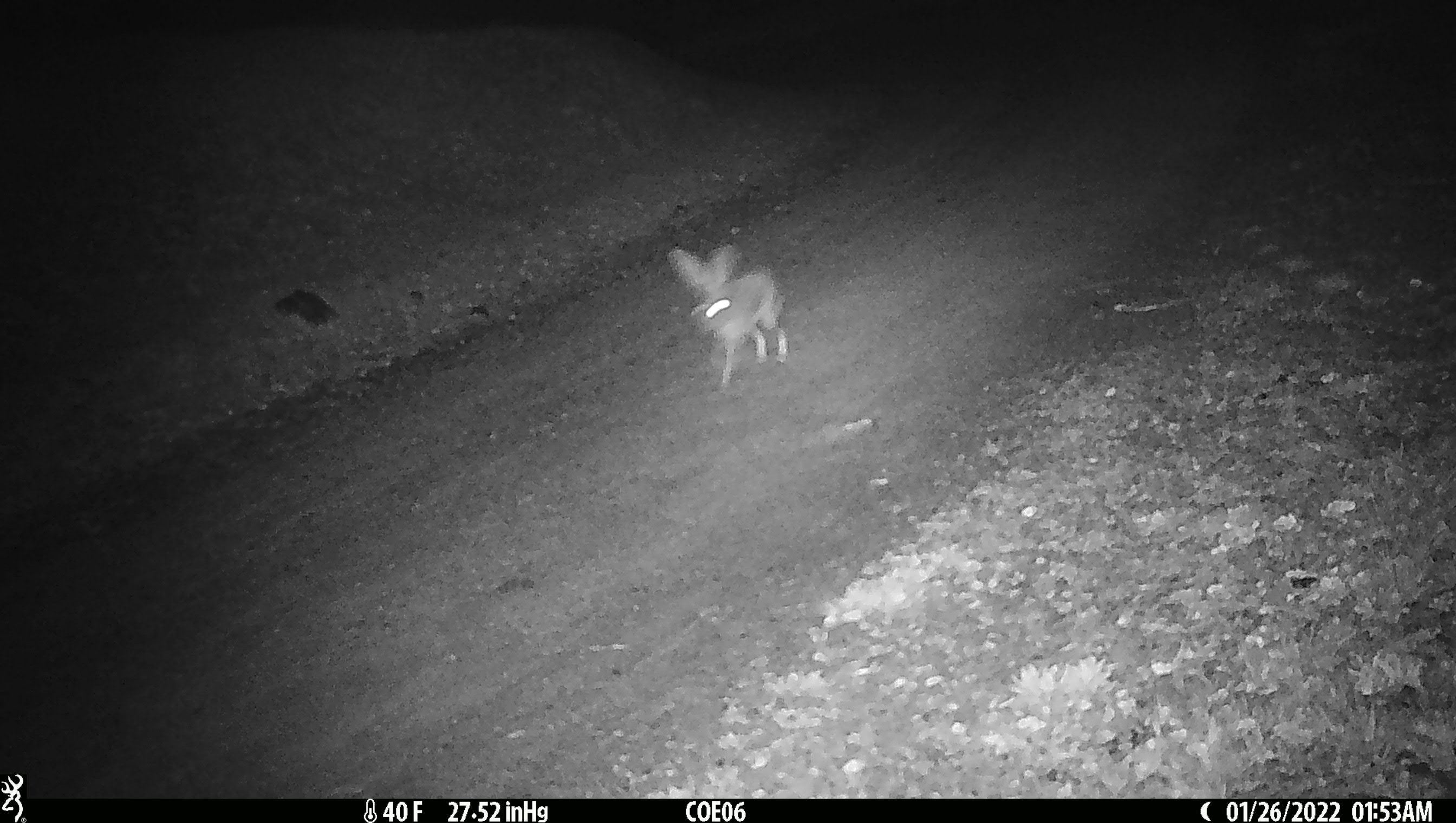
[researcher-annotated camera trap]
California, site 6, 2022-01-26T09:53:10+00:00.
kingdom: Animalia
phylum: Chordata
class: Mammalia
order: Lagomorpha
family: Leporidae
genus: Lepus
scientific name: Lepus californicus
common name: black-tailed jackrabbit